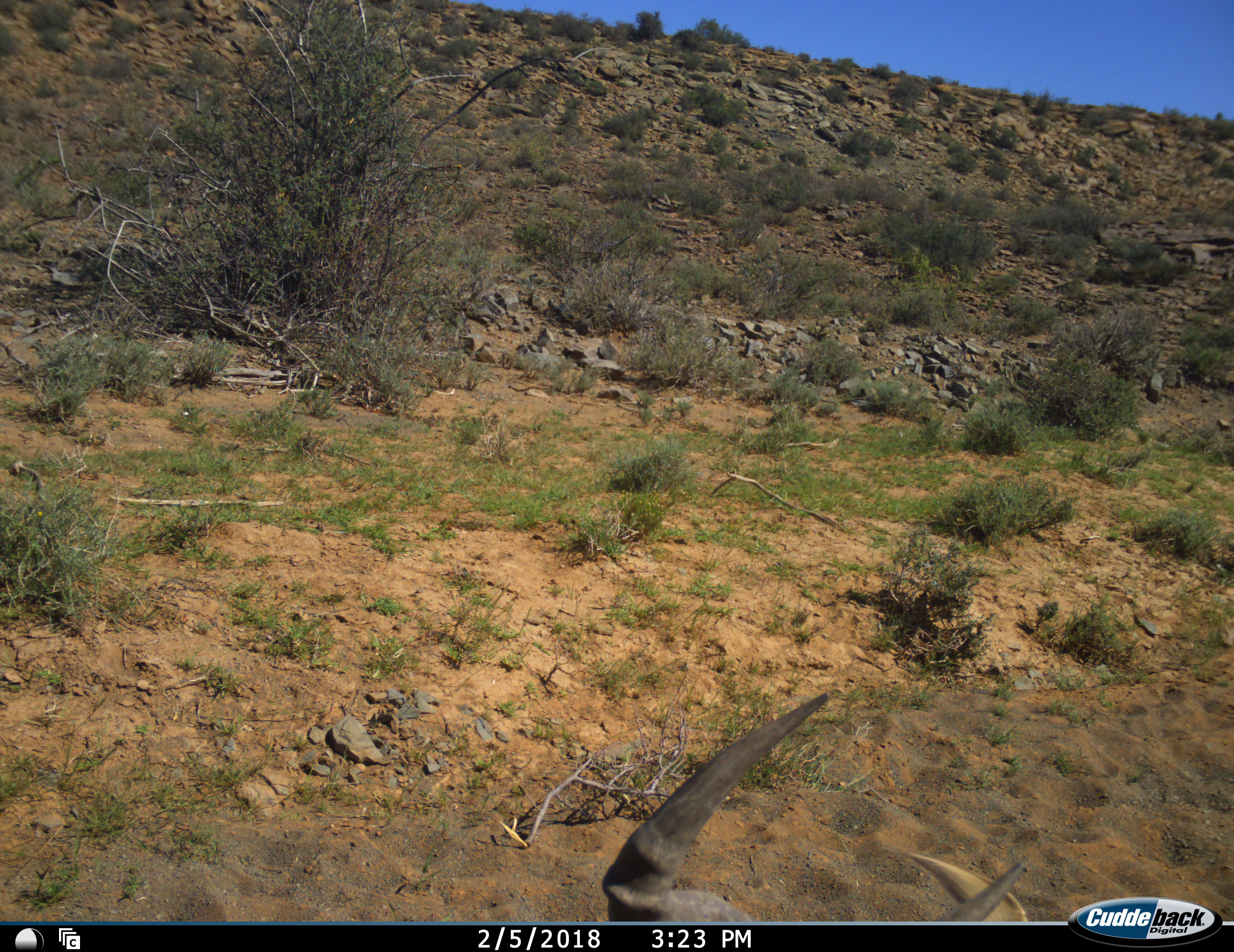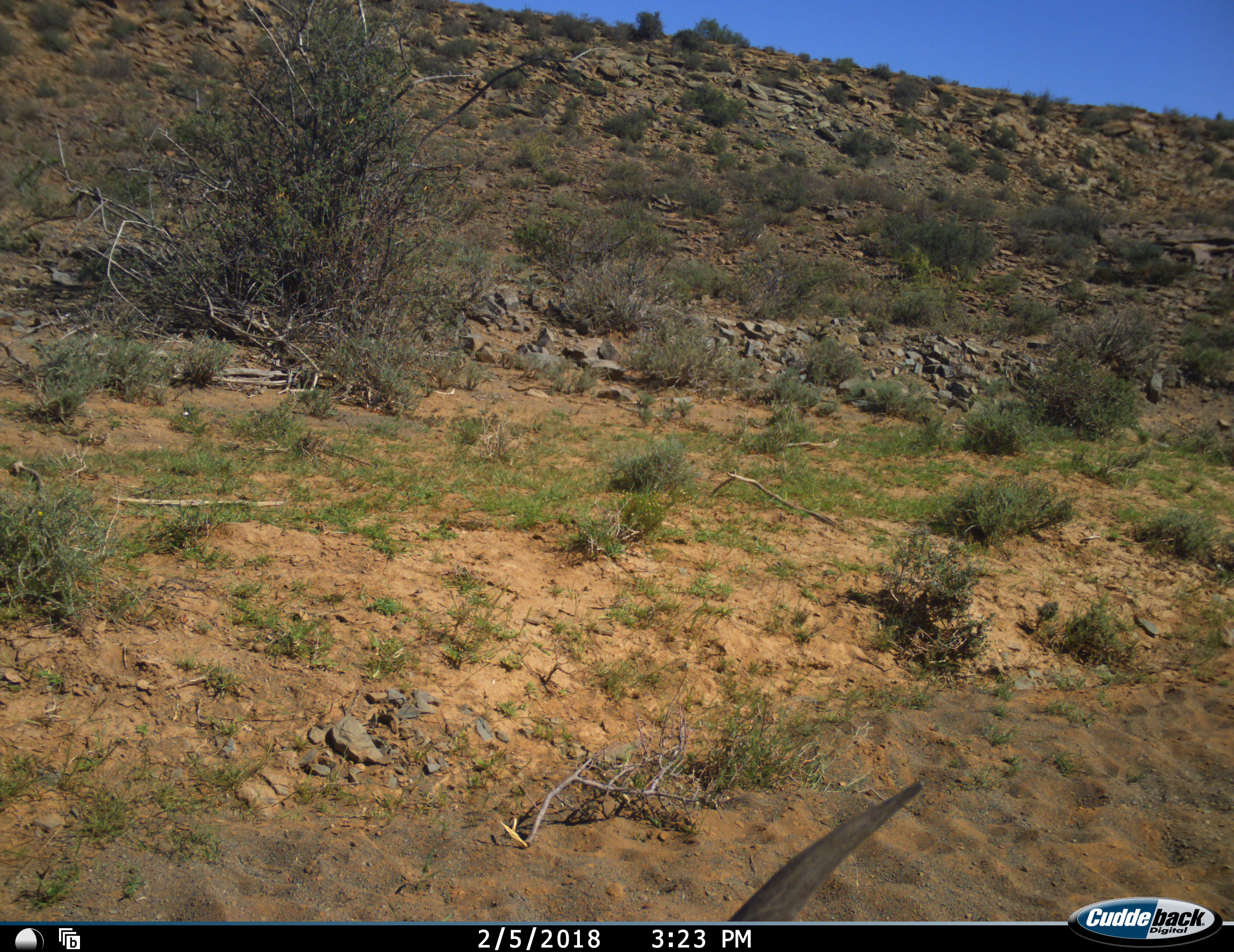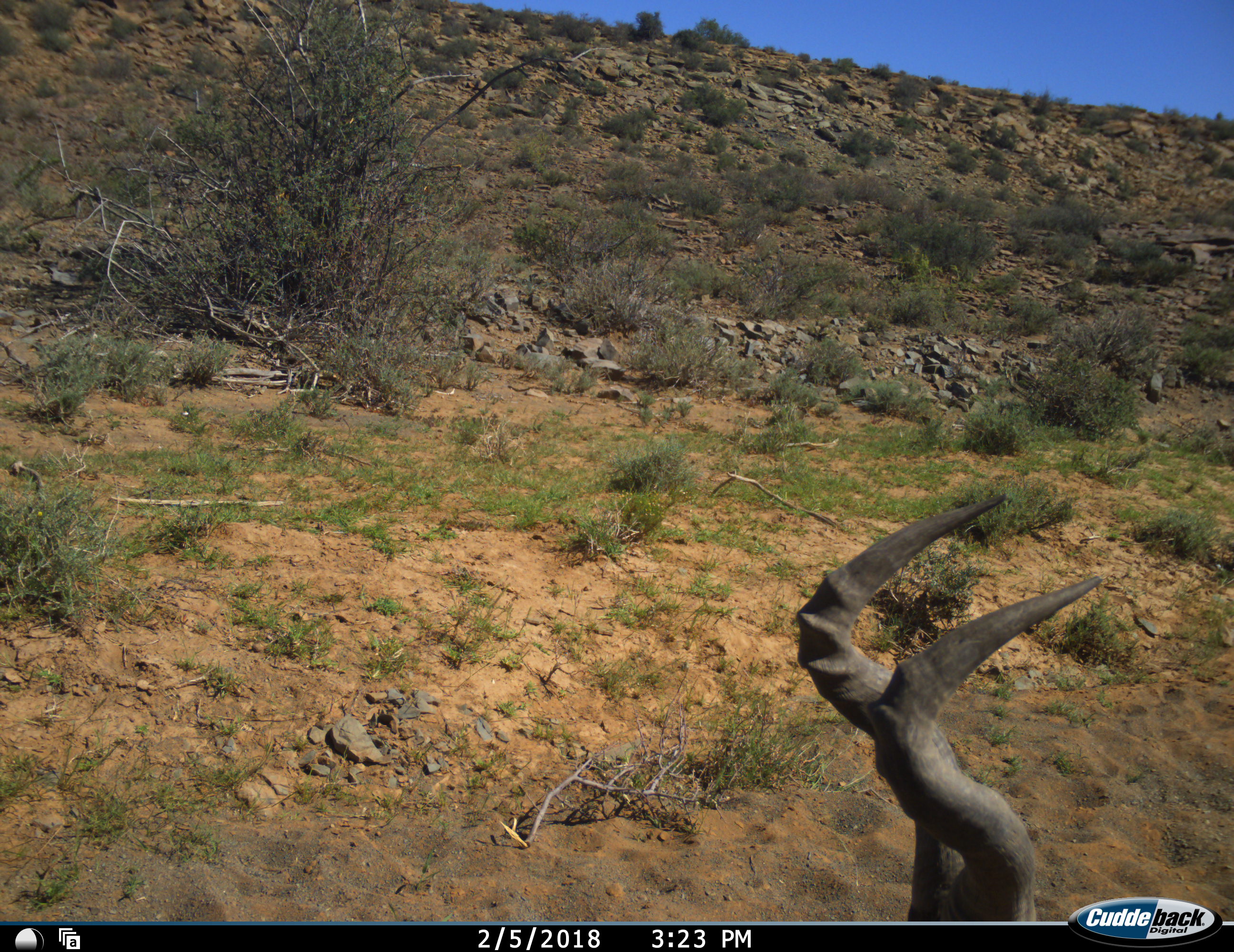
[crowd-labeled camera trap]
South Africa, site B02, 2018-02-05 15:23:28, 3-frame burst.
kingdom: Animalia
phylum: Chordata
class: Mammalia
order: Artiodactyla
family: Bovidae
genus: Alcelaphus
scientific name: Alcelaphus buselaphus caama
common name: red hartebeest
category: hartebeestred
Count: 1.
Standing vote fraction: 38%.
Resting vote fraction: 38%.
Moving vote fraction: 25%.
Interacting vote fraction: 0%.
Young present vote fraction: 0%.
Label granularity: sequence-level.